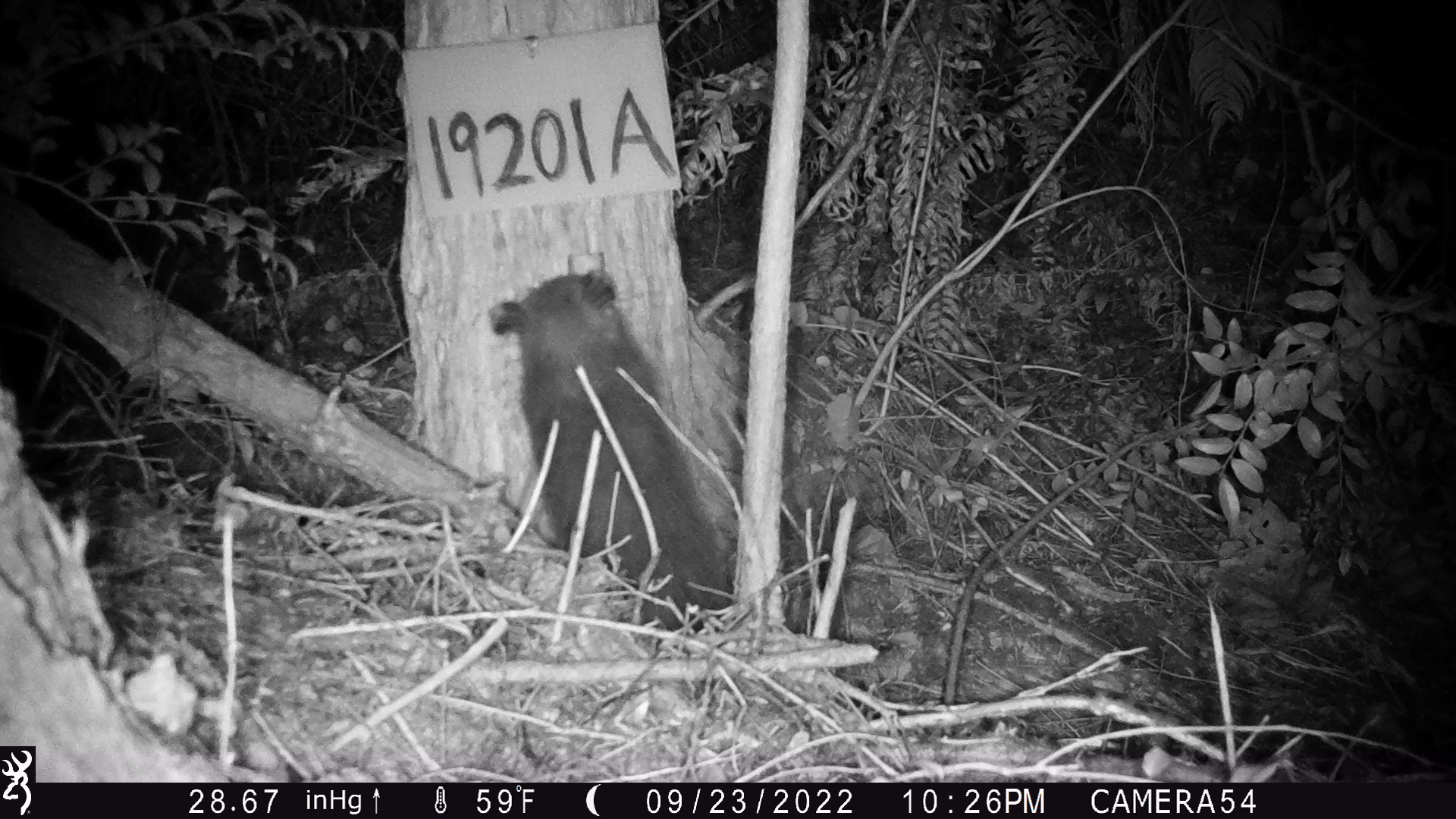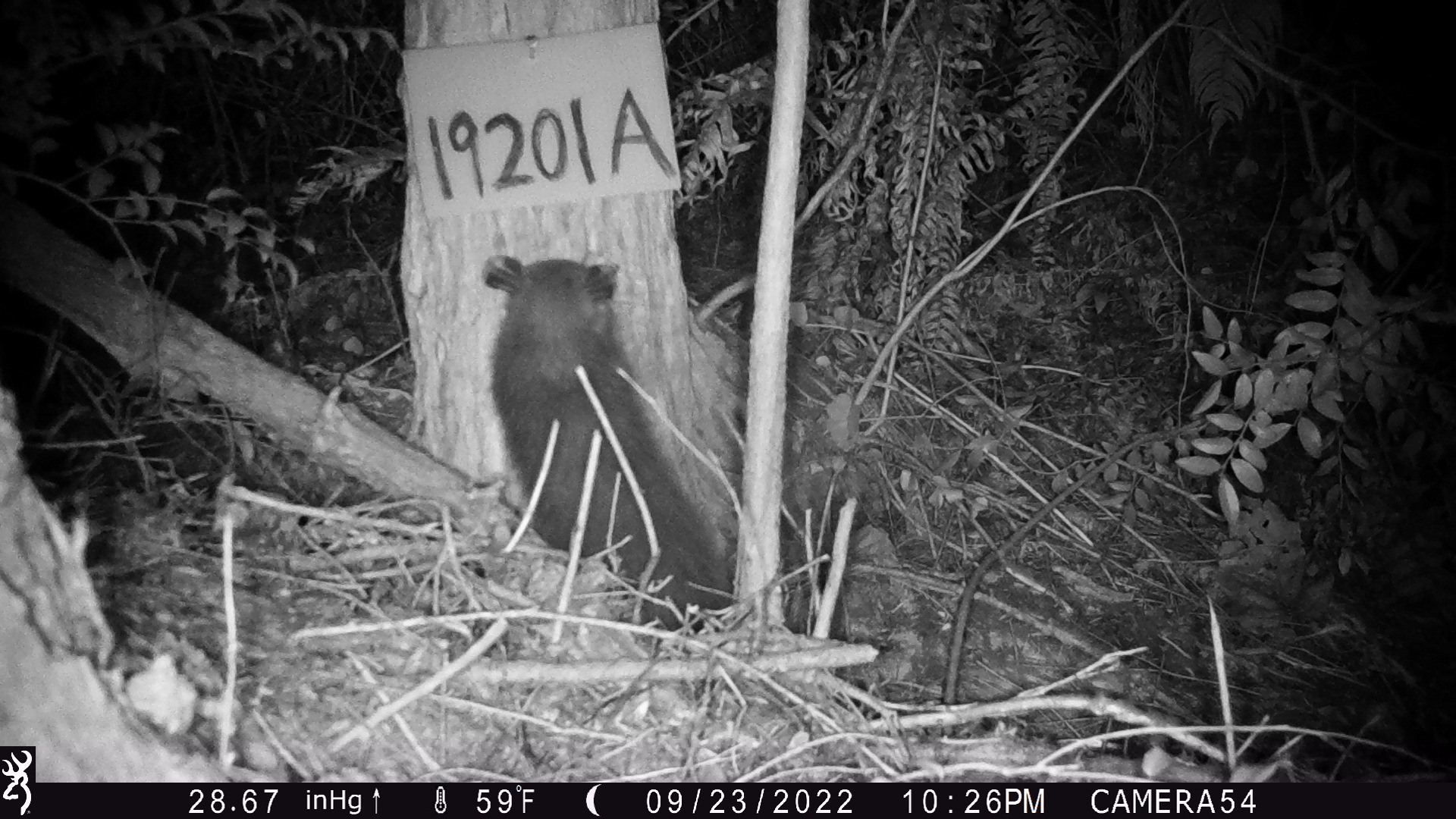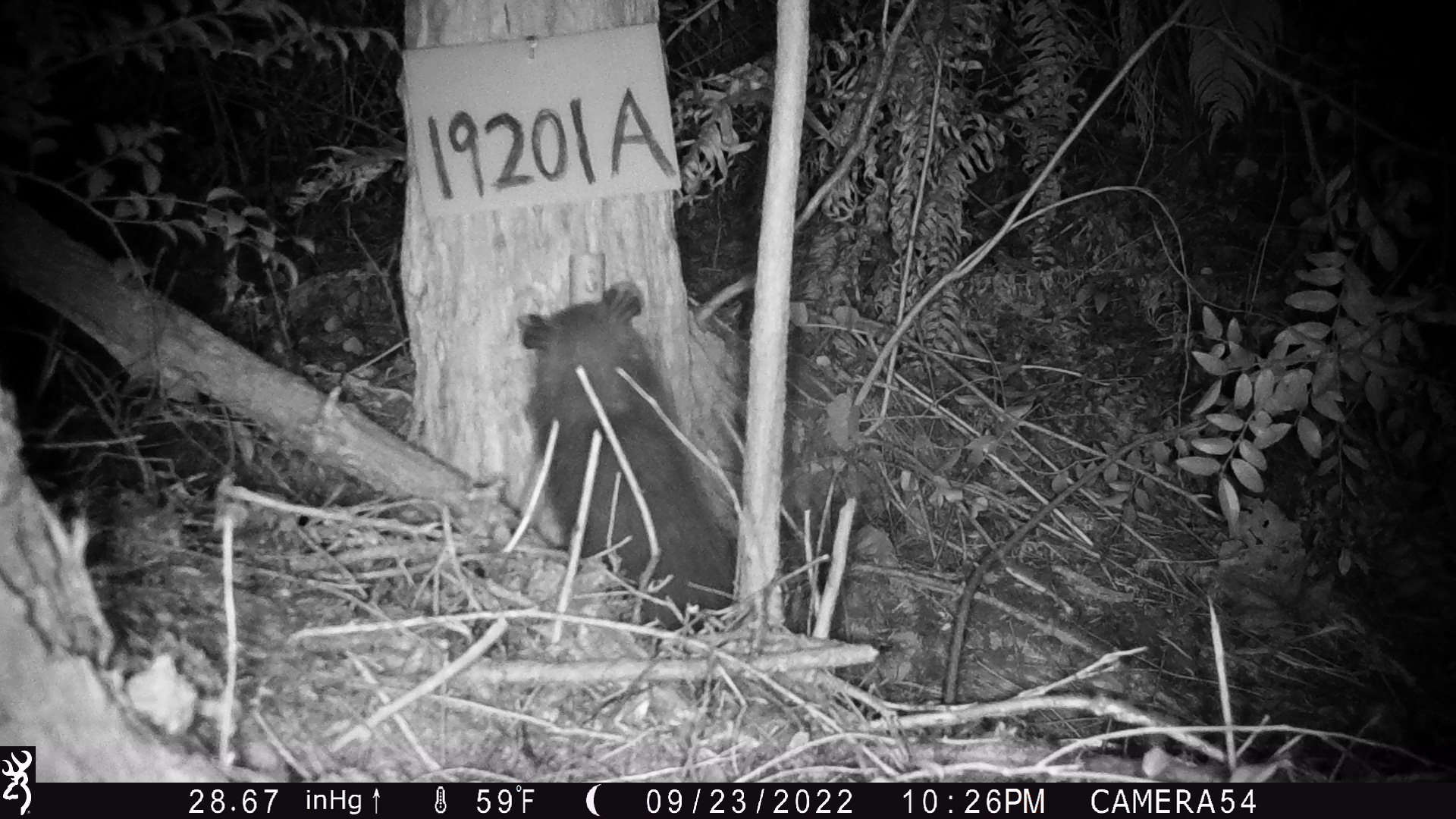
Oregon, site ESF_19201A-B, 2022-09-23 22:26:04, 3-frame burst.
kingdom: Animalia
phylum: Chordata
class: Mammalia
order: Didelphimorphia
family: Didelphidae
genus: Didelphis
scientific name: Didelphis virginiana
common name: virginia opossum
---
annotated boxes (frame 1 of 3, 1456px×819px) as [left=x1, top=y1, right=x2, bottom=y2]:
virginia opossum: [left=469, top=254, right=807, bottom=685]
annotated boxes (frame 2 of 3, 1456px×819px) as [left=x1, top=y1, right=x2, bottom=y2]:
virginia opossum: [left=450, top=230, right=820, bottom=696]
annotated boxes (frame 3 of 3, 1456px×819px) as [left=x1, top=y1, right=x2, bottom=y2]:
virginia opossum: [left=443, top=256, right=856, bottom=723]